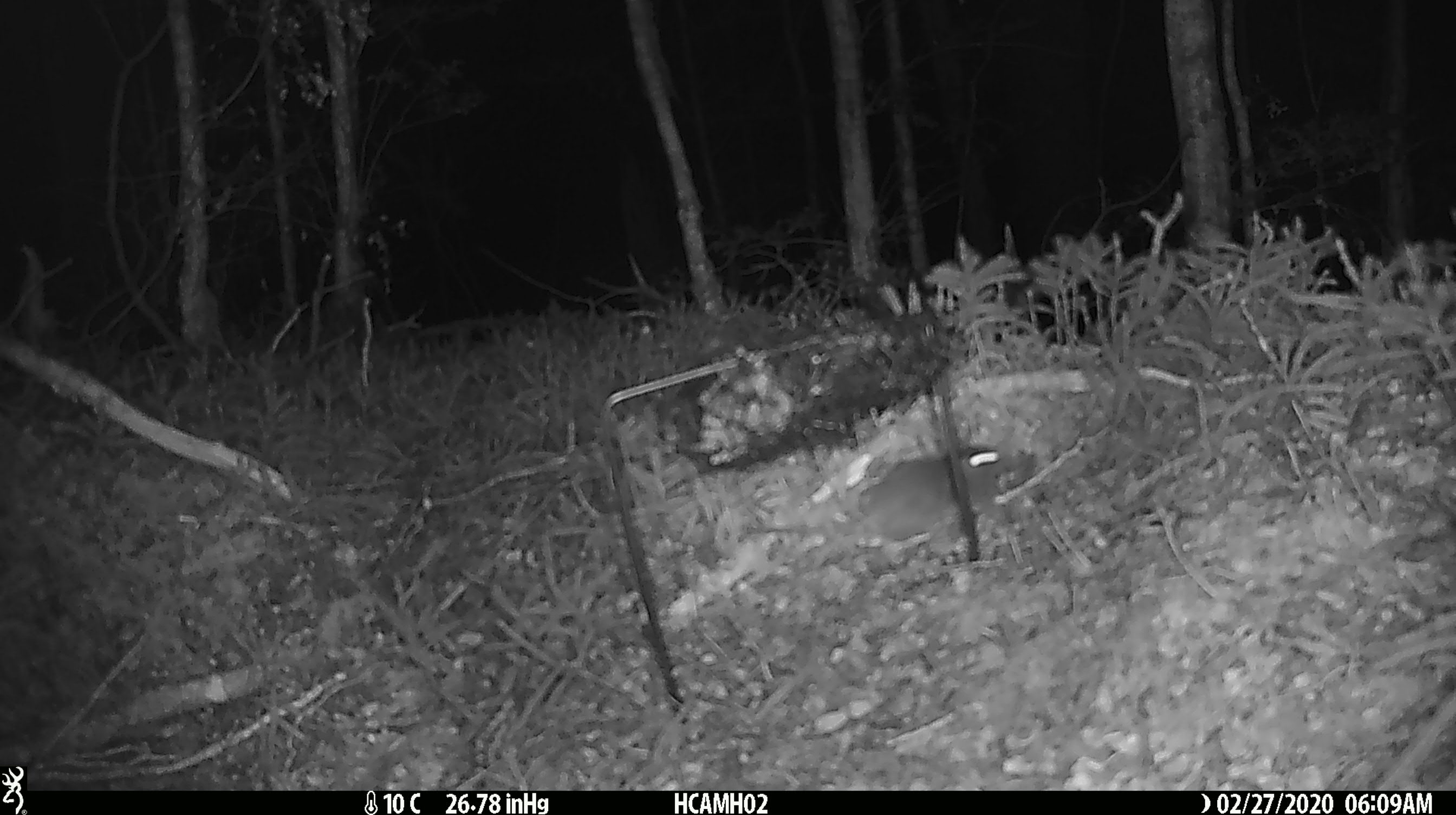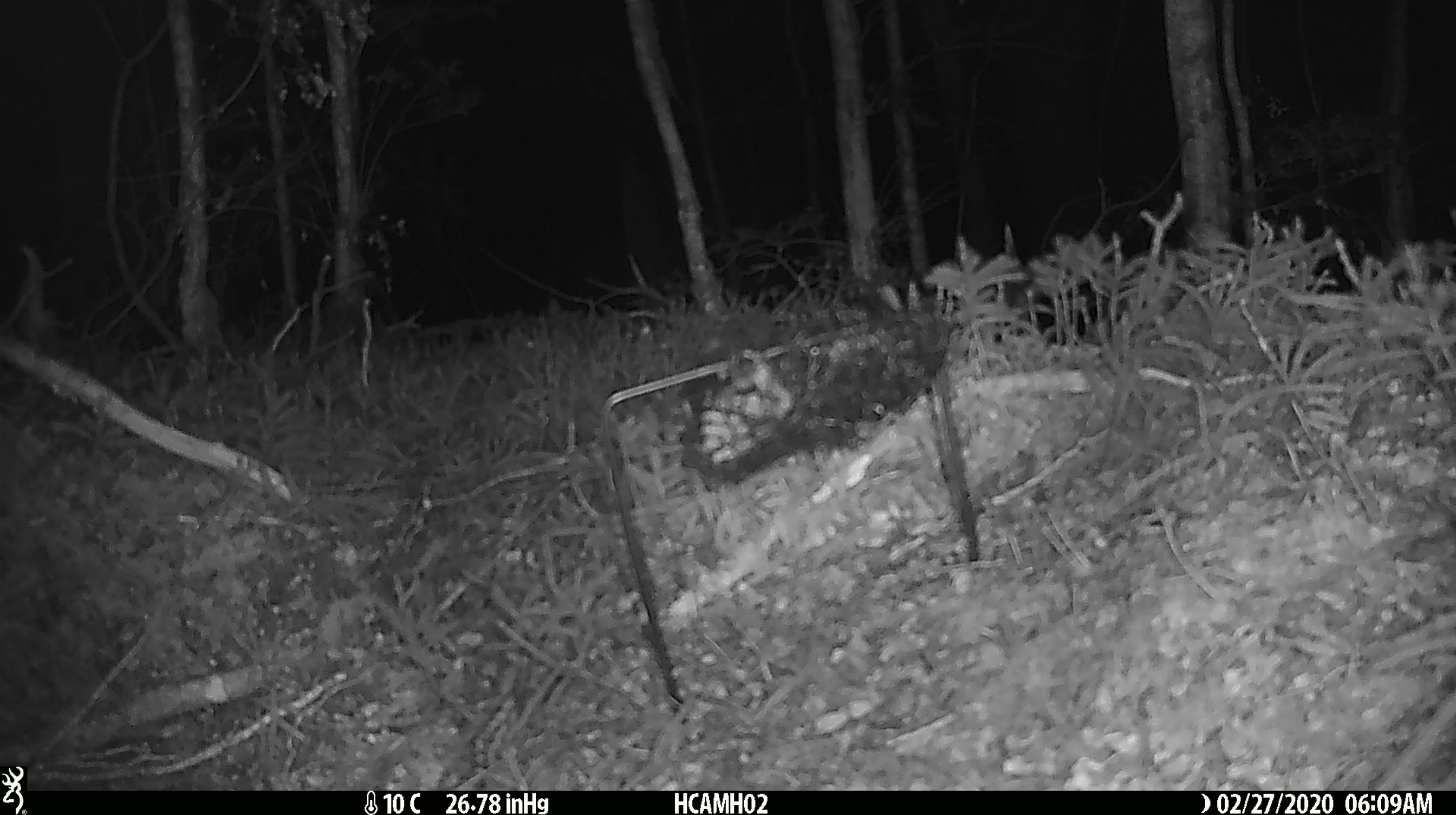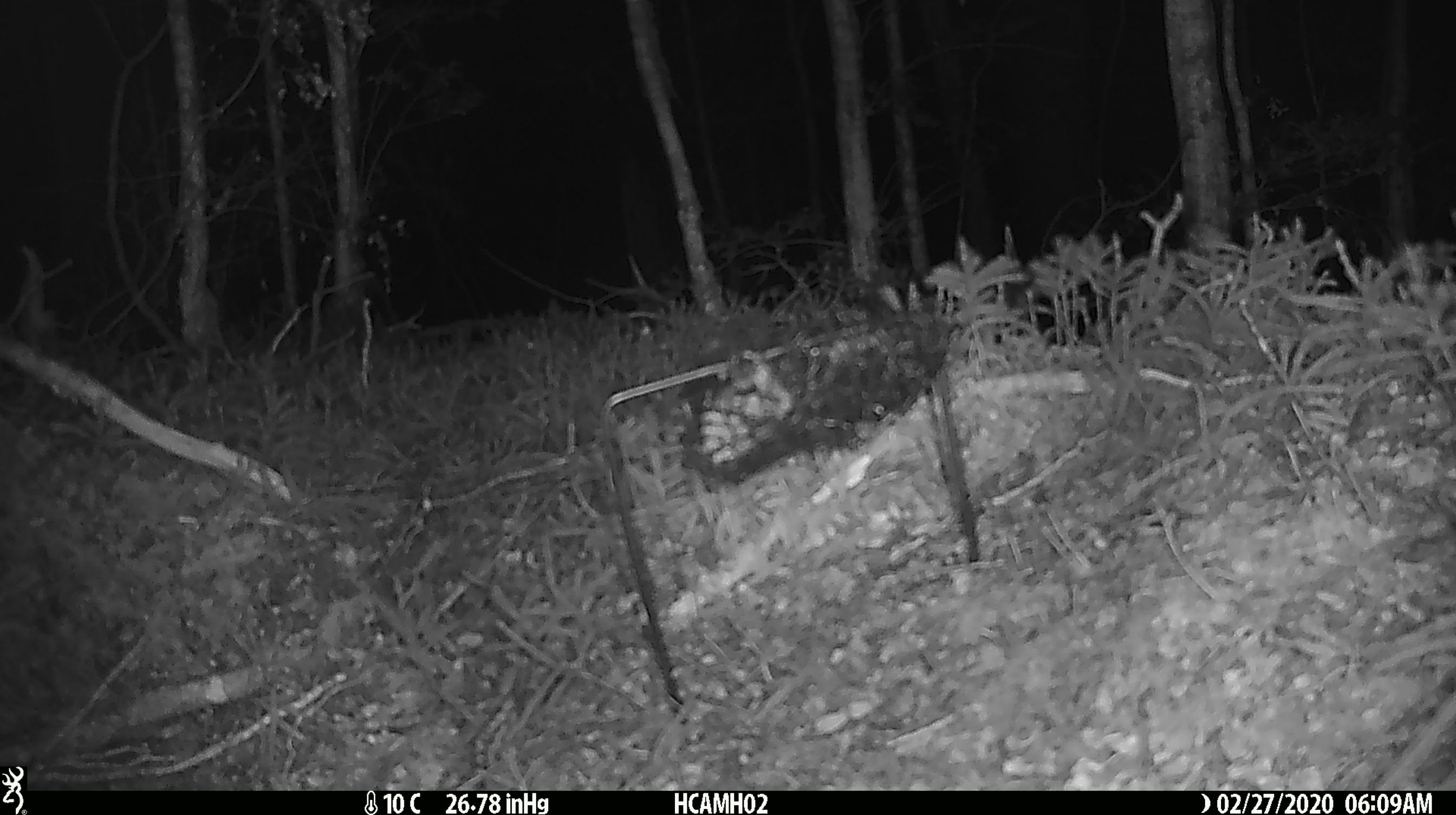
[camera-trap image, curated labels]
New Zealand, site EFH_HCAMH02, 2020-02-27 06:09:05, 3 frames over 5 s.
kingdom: Animalia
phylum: Chordata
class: Mammalia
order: Rodentia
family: Muridae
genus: Mus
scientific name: Mus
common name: mouse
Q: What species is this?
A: Mouse (Mus).